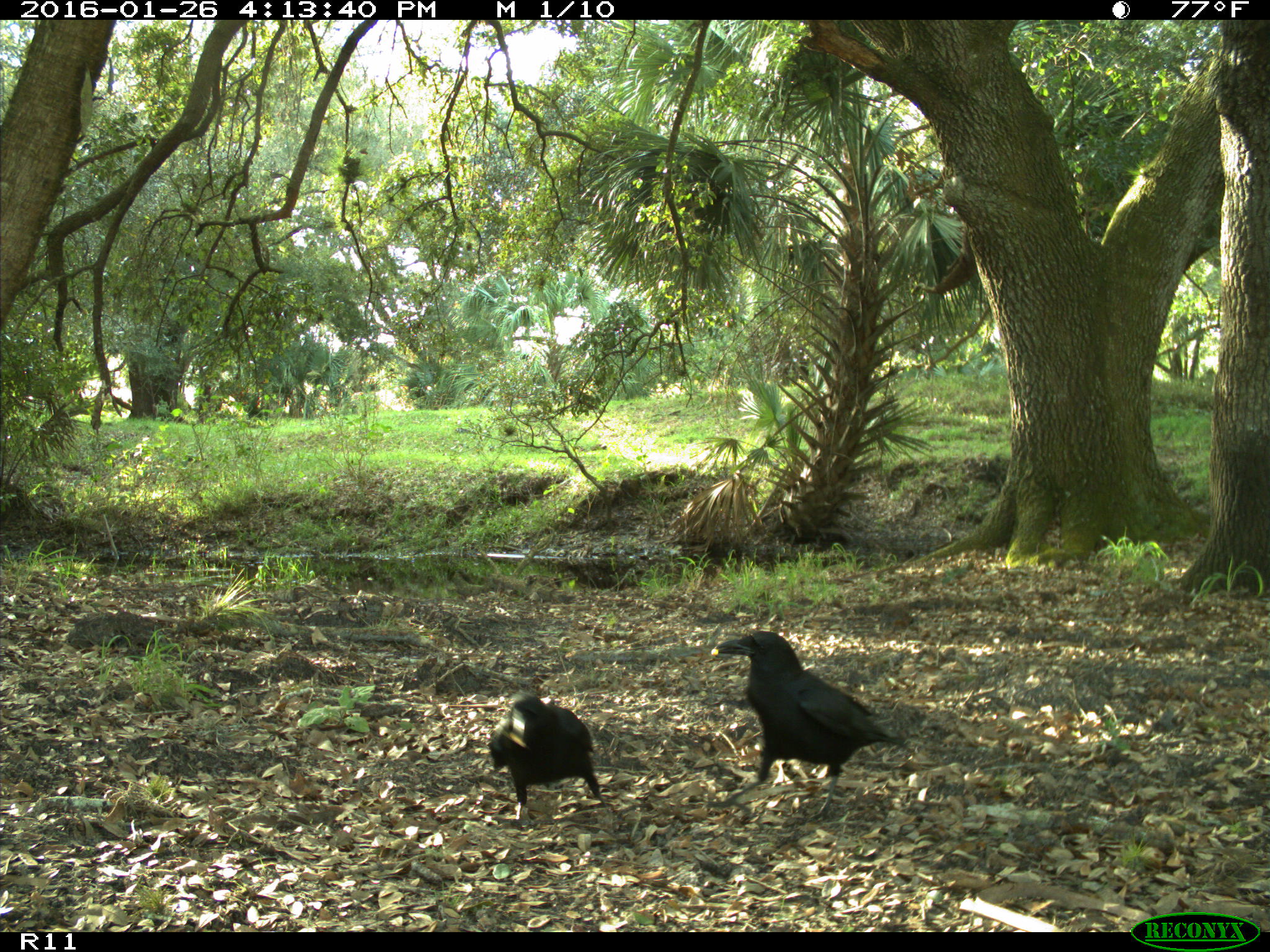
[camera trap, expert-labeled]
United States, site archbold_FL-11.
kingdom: Animalia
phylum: Chordata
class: Aves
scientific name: Aves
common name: birds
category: unidentified bird